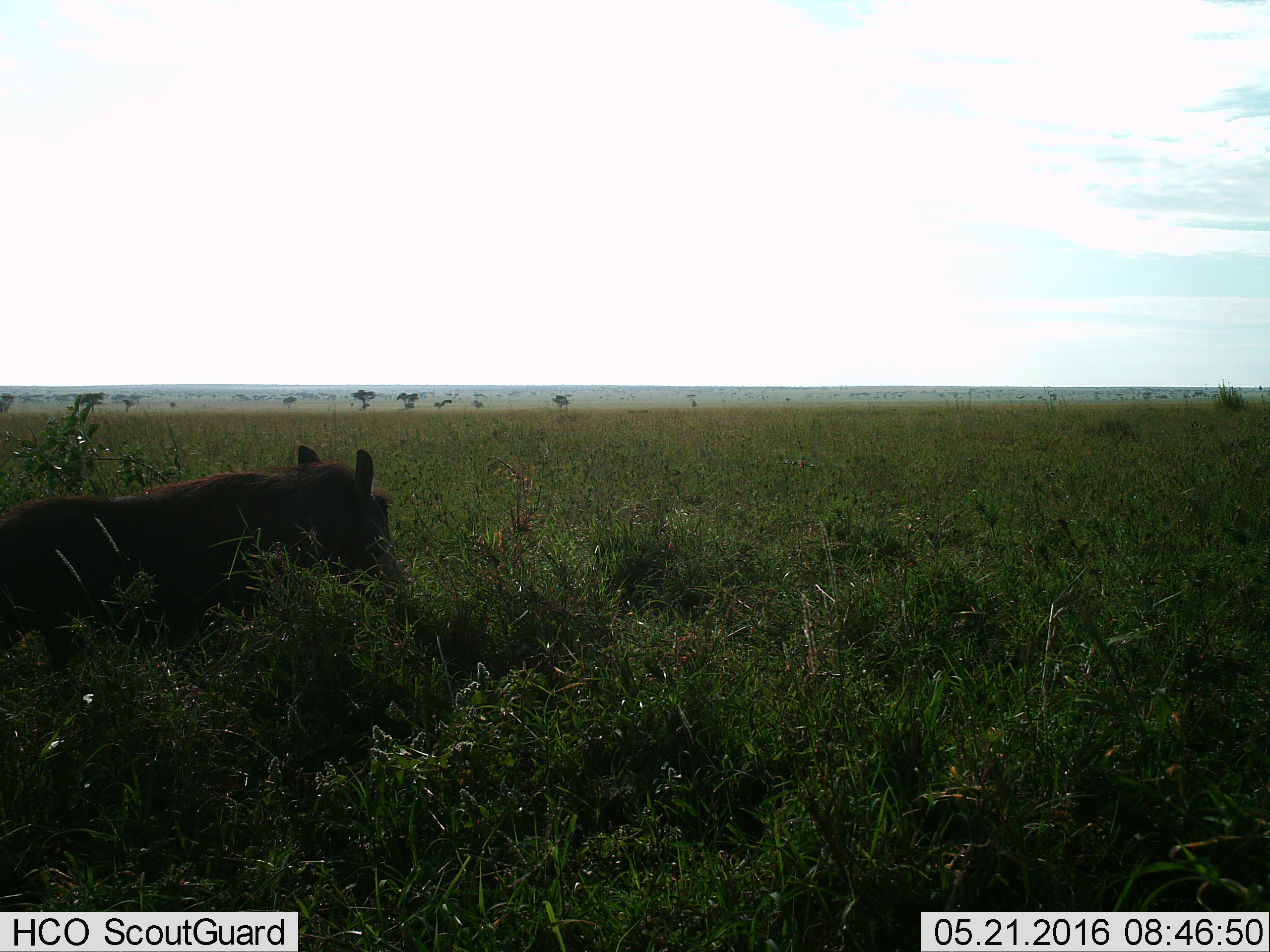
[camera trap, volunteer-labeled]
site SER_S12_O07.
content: unidentified animal